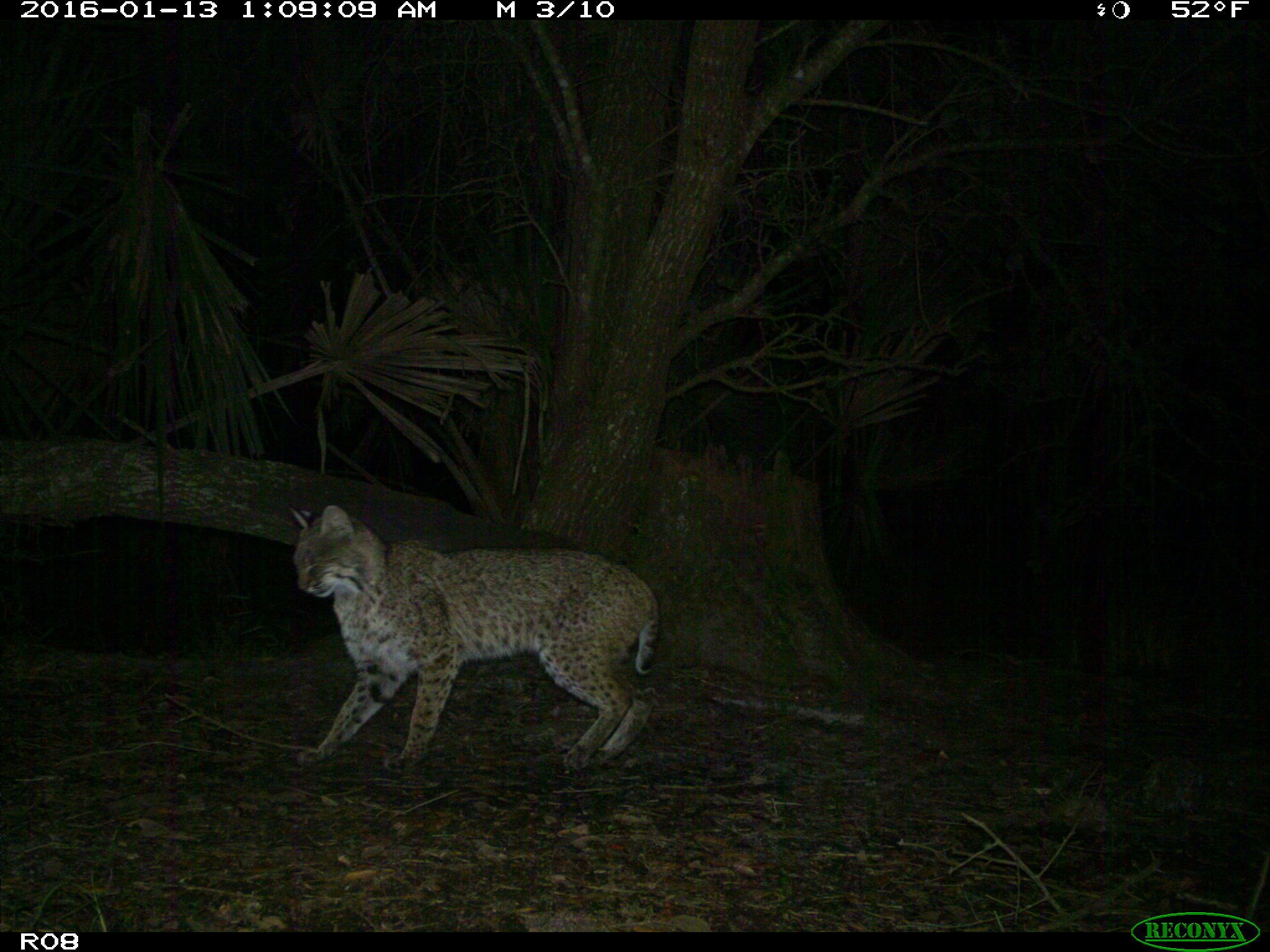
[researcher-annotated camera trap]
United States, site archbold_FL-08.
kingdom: Animalia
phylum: Chordata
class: Mammalia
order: Carnivora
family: Felidae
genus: Lynx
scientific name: Lynx rufus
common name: bobcat